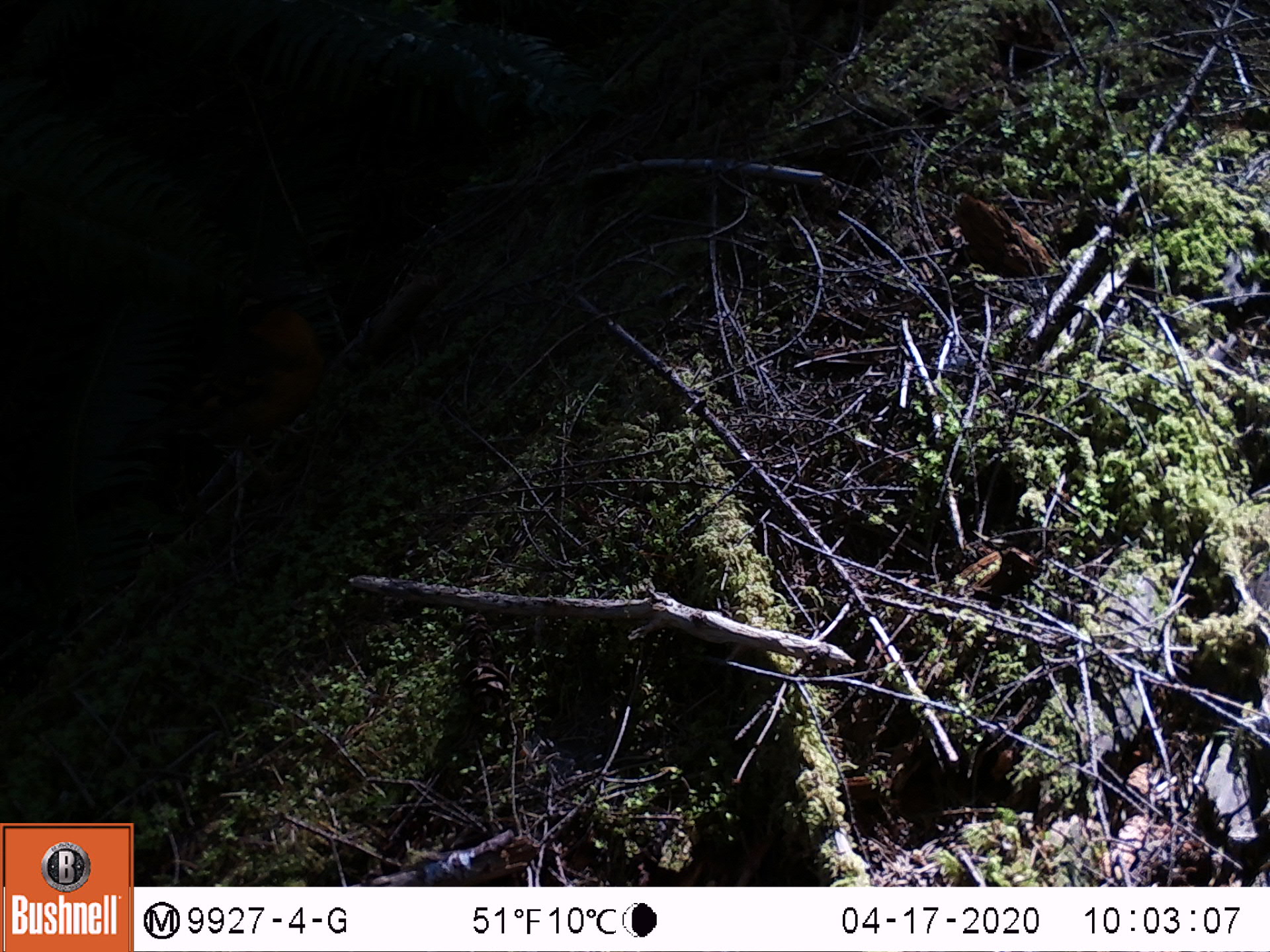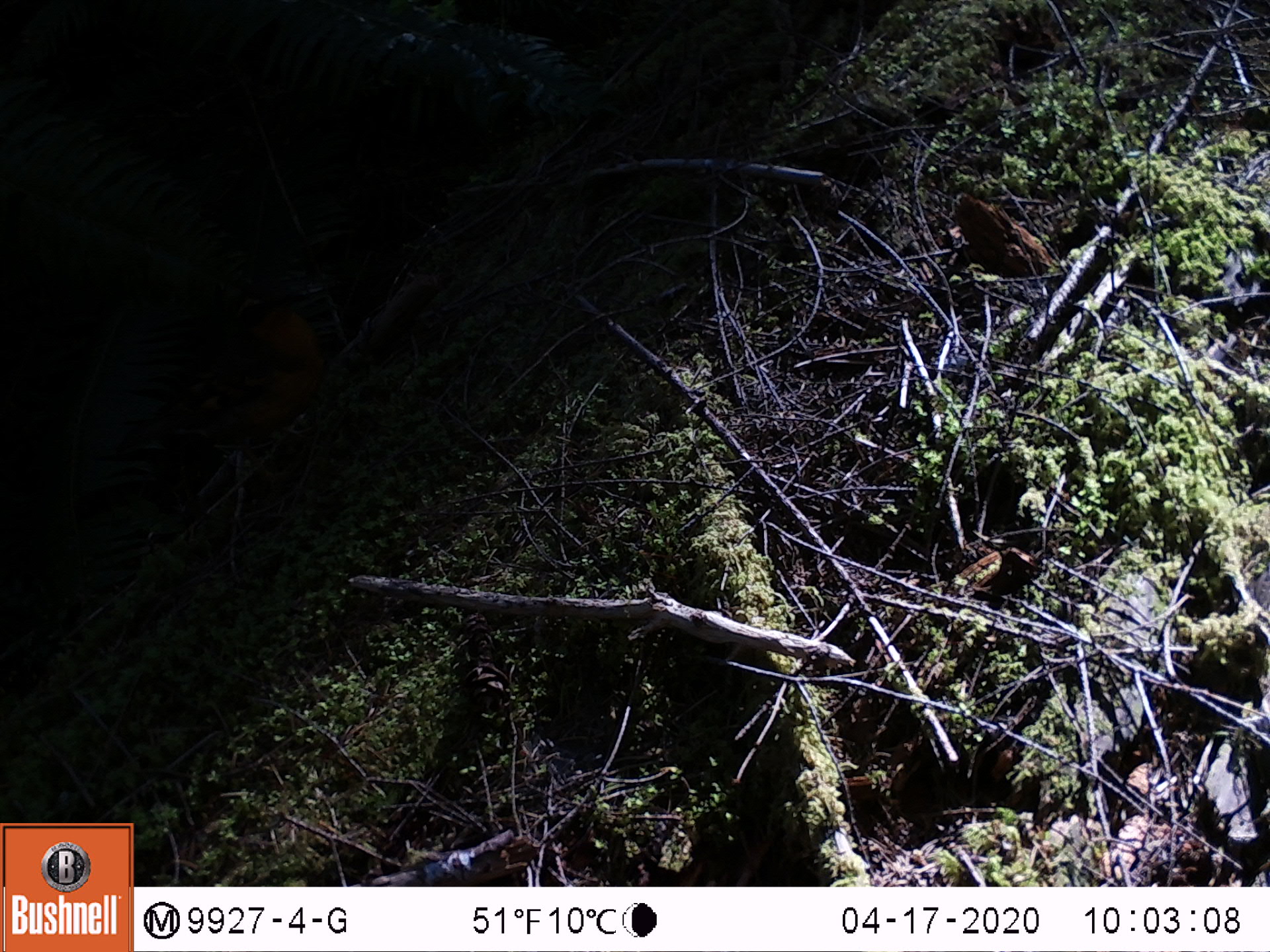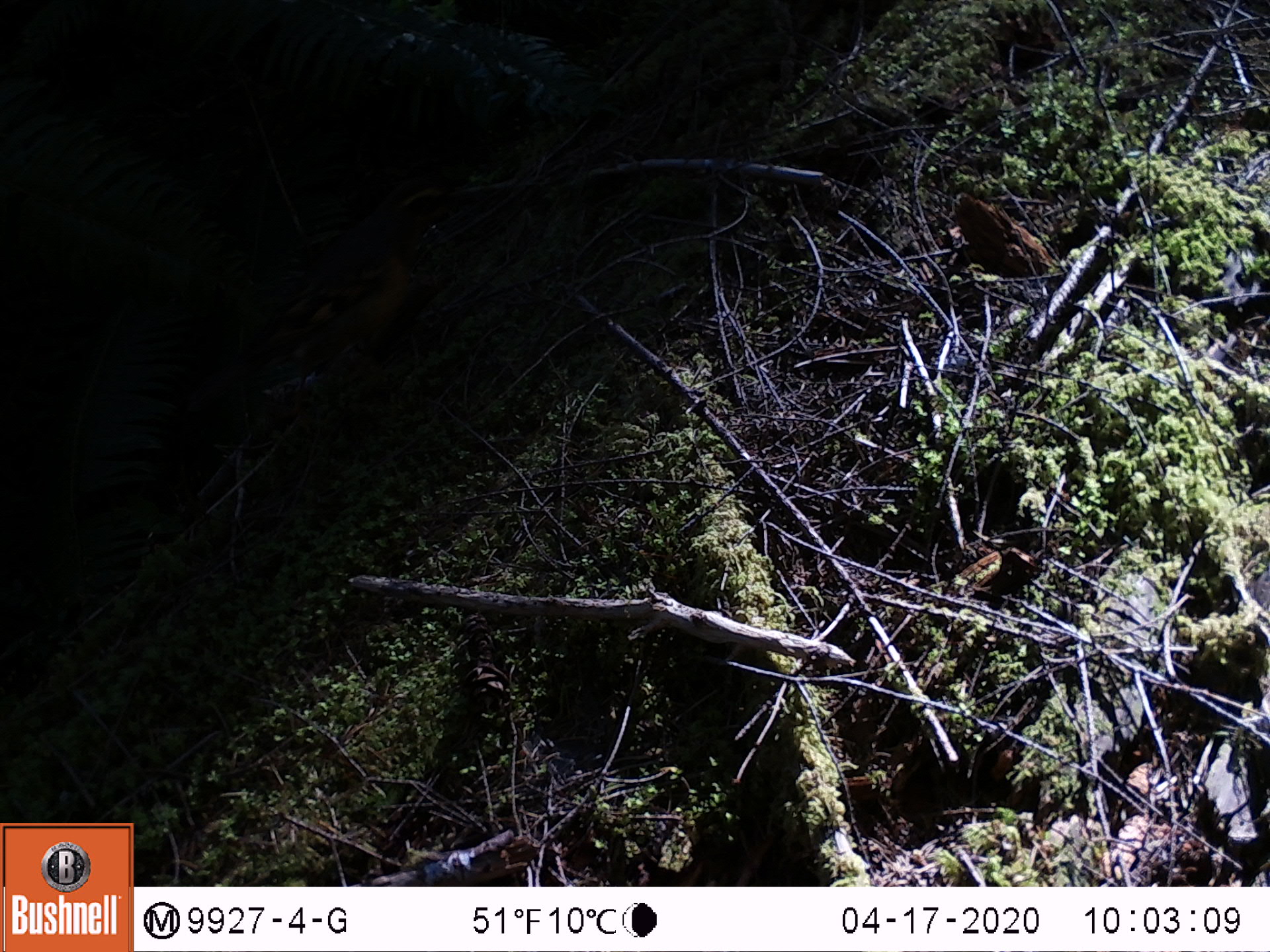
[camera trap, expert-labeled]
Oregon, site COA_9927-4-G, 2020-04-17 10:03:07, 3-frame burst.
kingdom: Animalia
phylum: Chordata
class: Aves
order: Passeriformes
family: Turdidae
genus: Ixoreus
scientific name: Ixoreus naevius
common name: varied thrush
Varied thrush (Ixoreus naevius).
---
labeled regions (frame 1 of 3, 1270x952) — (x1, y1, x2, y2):
varied thrush: (207, 294, 330, 458)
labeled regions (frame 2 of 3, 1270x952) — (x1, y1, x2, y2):
varied thrush: (138, 283, 327, 448)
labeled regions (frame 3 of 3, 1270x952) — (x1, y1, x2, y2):
varied thrush: (257, 193, 442, 371)